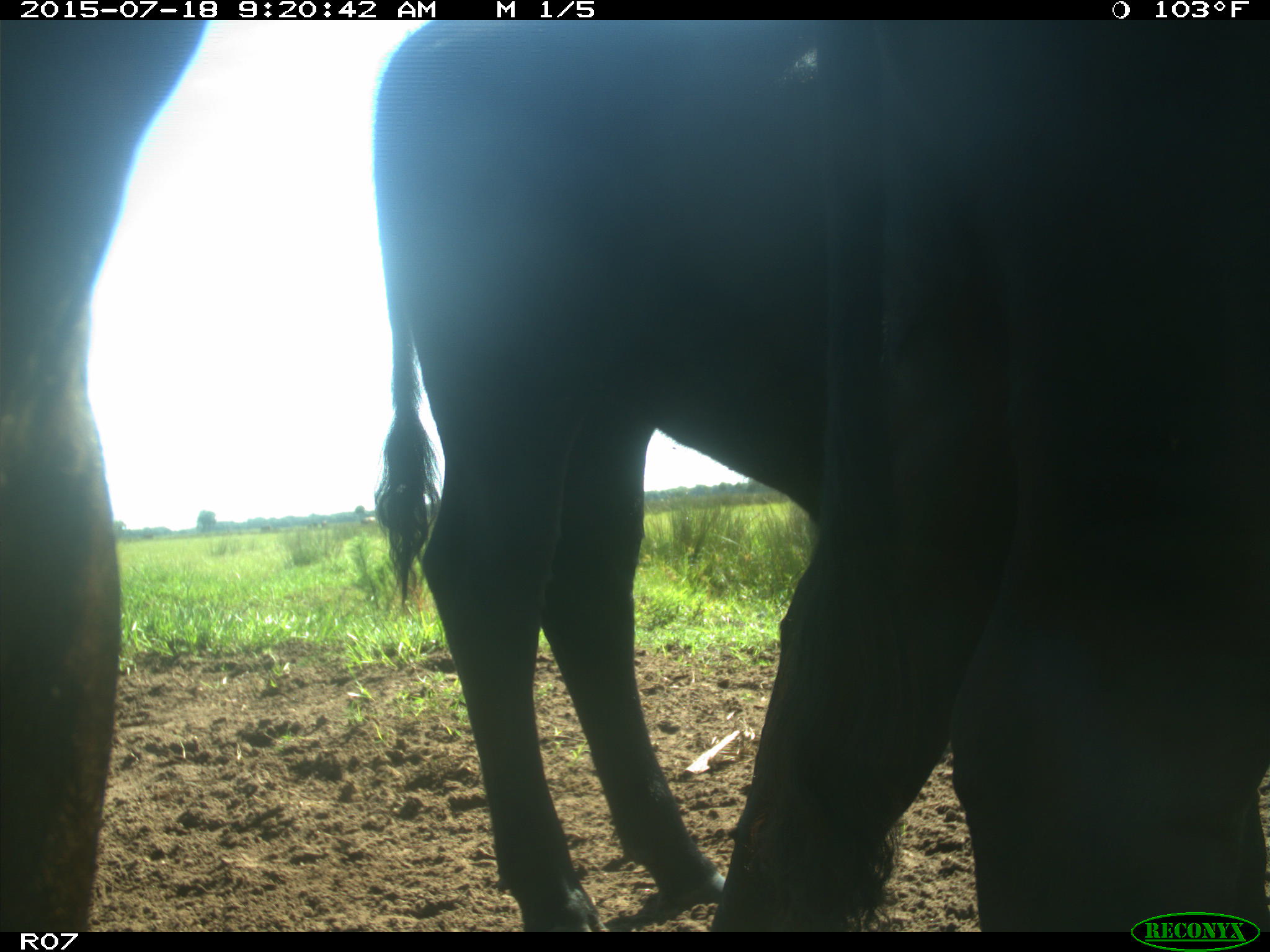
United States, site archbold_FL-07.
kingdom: Animalia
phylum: Chordata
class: Mammalia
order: Artiodactyla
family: Bovidae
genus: Bos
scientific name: Bos taurus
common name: domestic cow